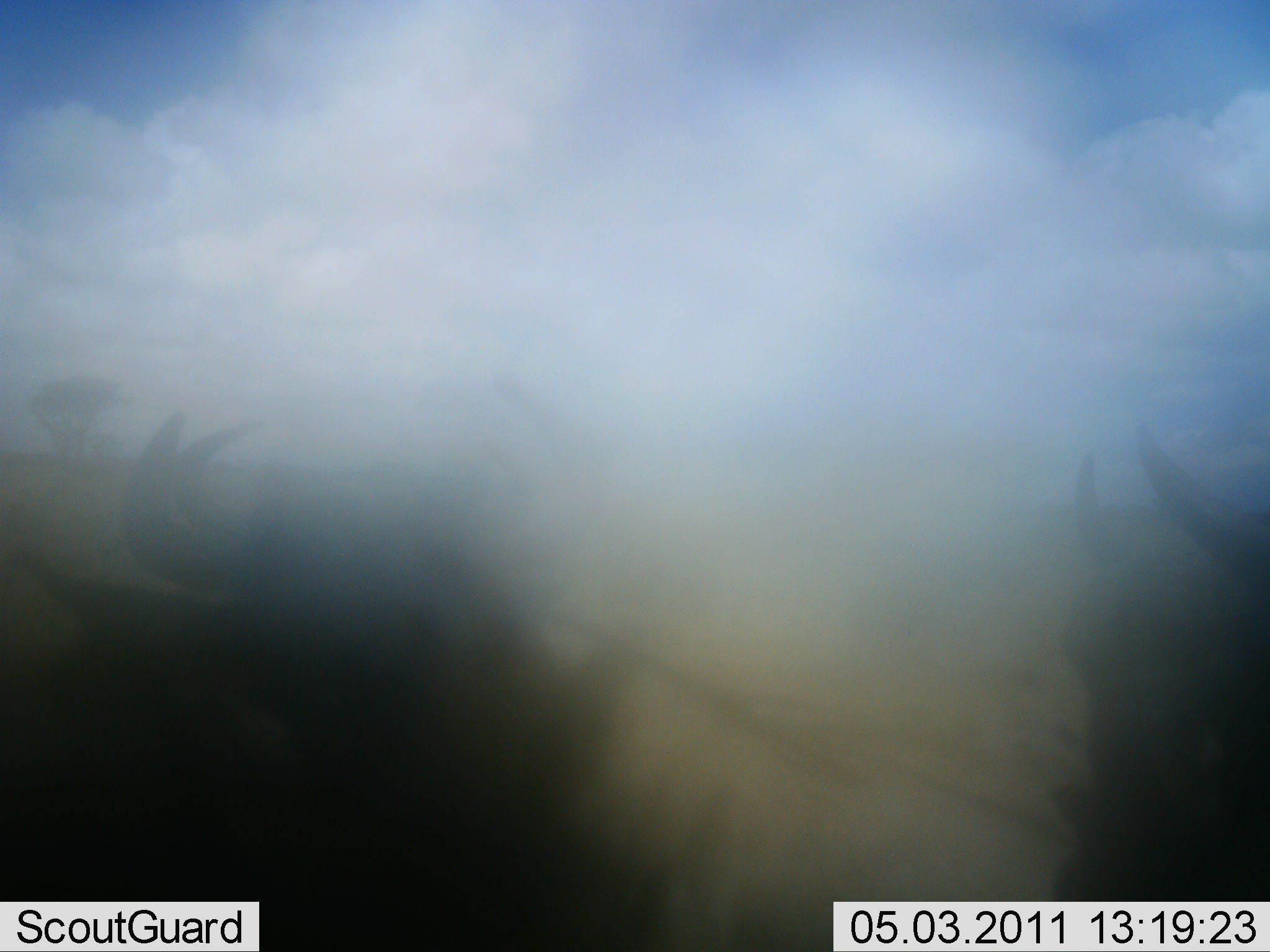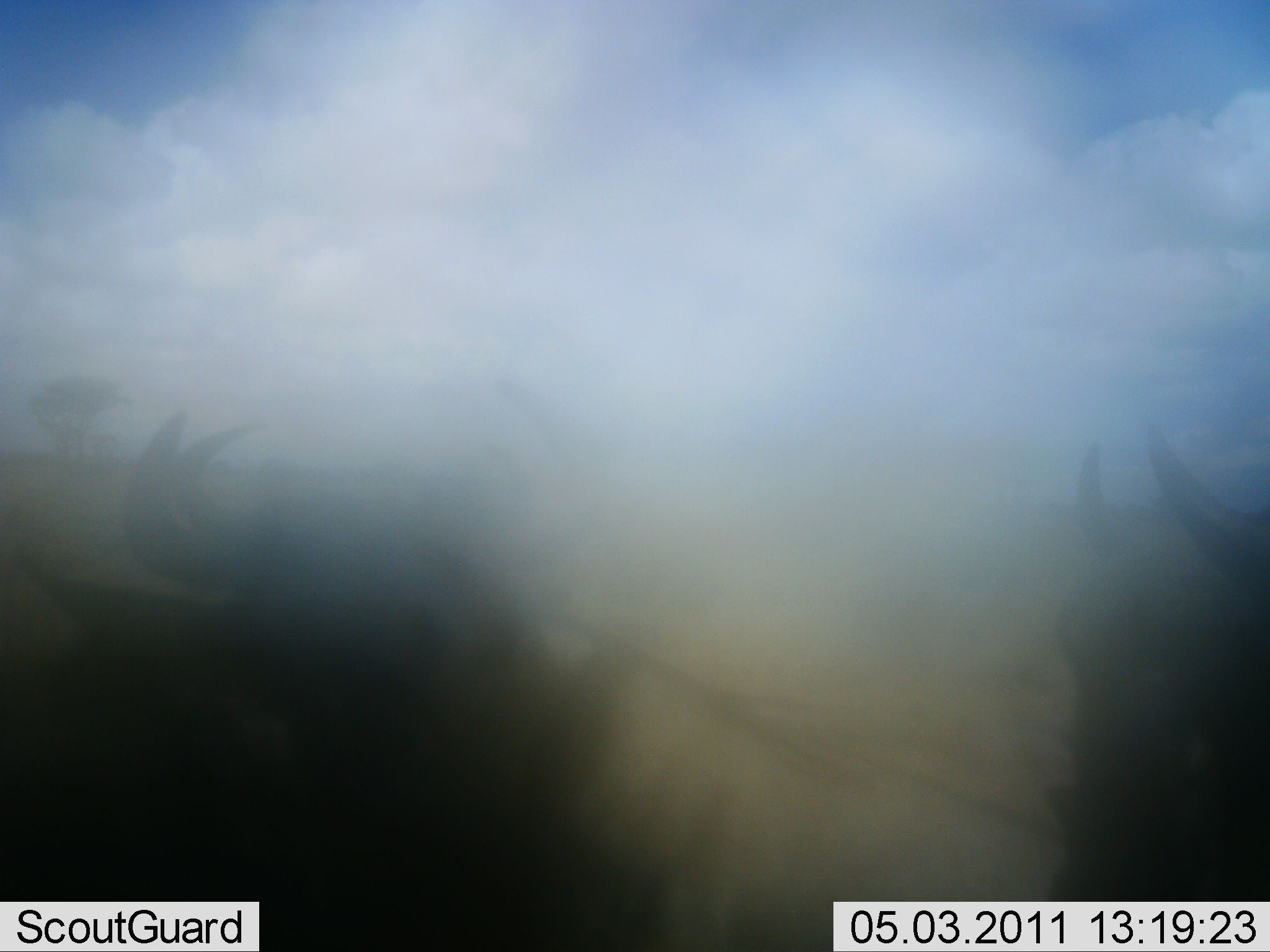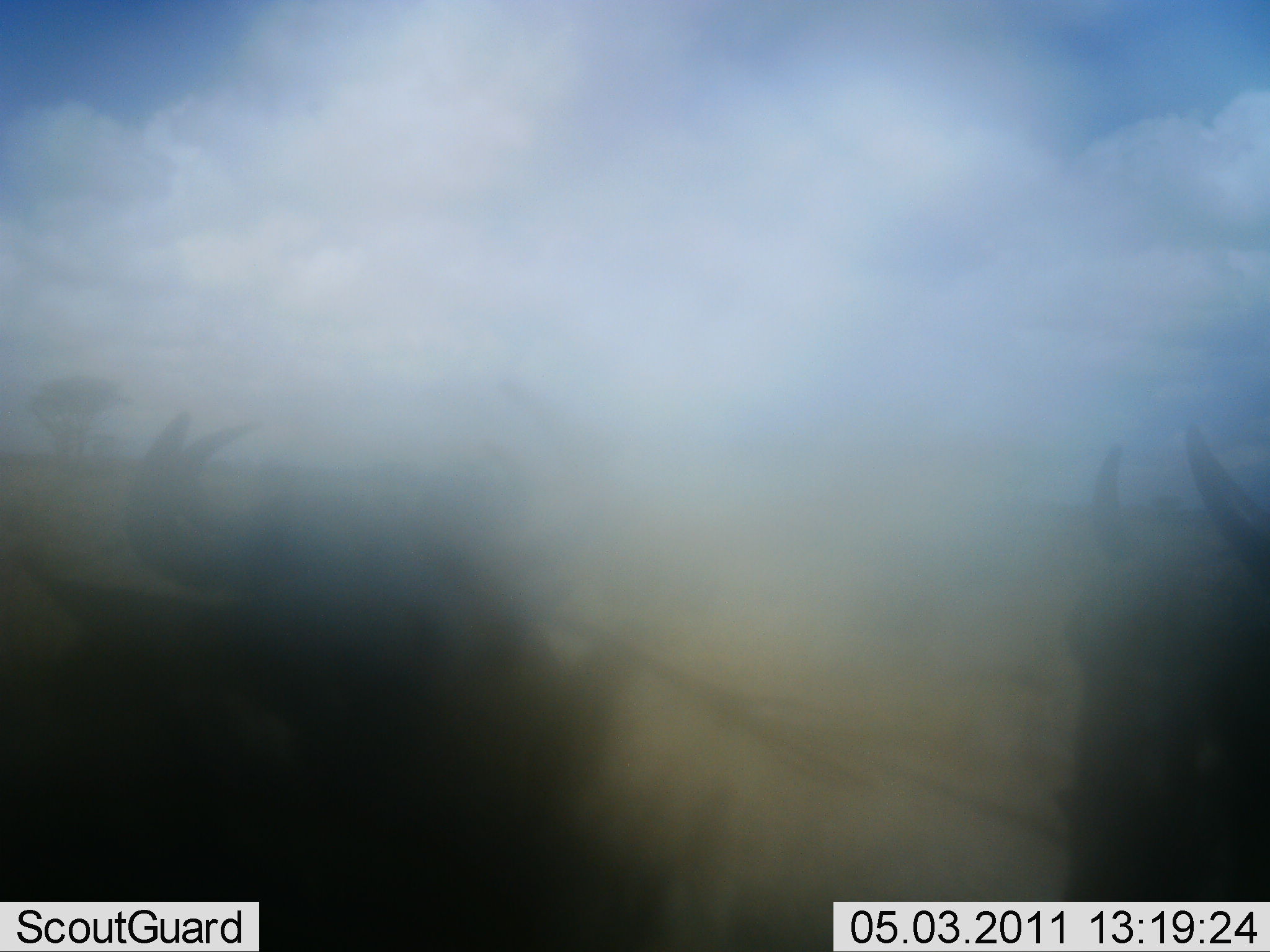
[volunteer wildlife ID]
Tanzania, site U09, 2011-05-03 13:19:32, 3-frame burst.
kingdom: Animalia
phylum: Chordata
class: Mammalia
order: Artiodactyla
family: Bovidae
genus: Connochaetes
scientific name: Connochaetes taurinus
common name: blue wildebeest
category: wildebeest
Wildebeest (blue wildebeest) (Connochaetes taurinus), count 2. Behavior (volunteer vote fractions): standing 36%, resting 36%, moving 9%, interacting 0%. Young present (vote fraction): 0%. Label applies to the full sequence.